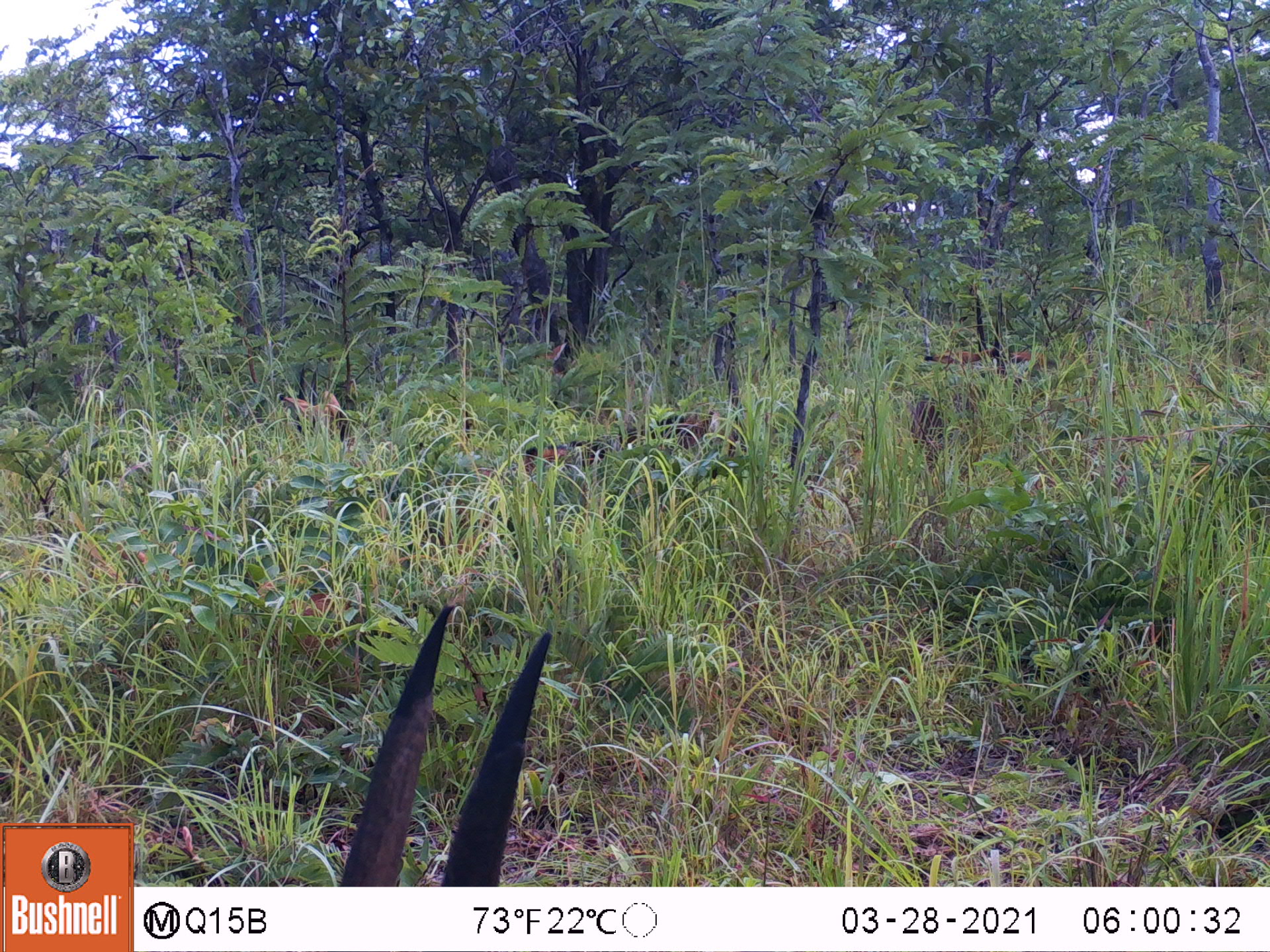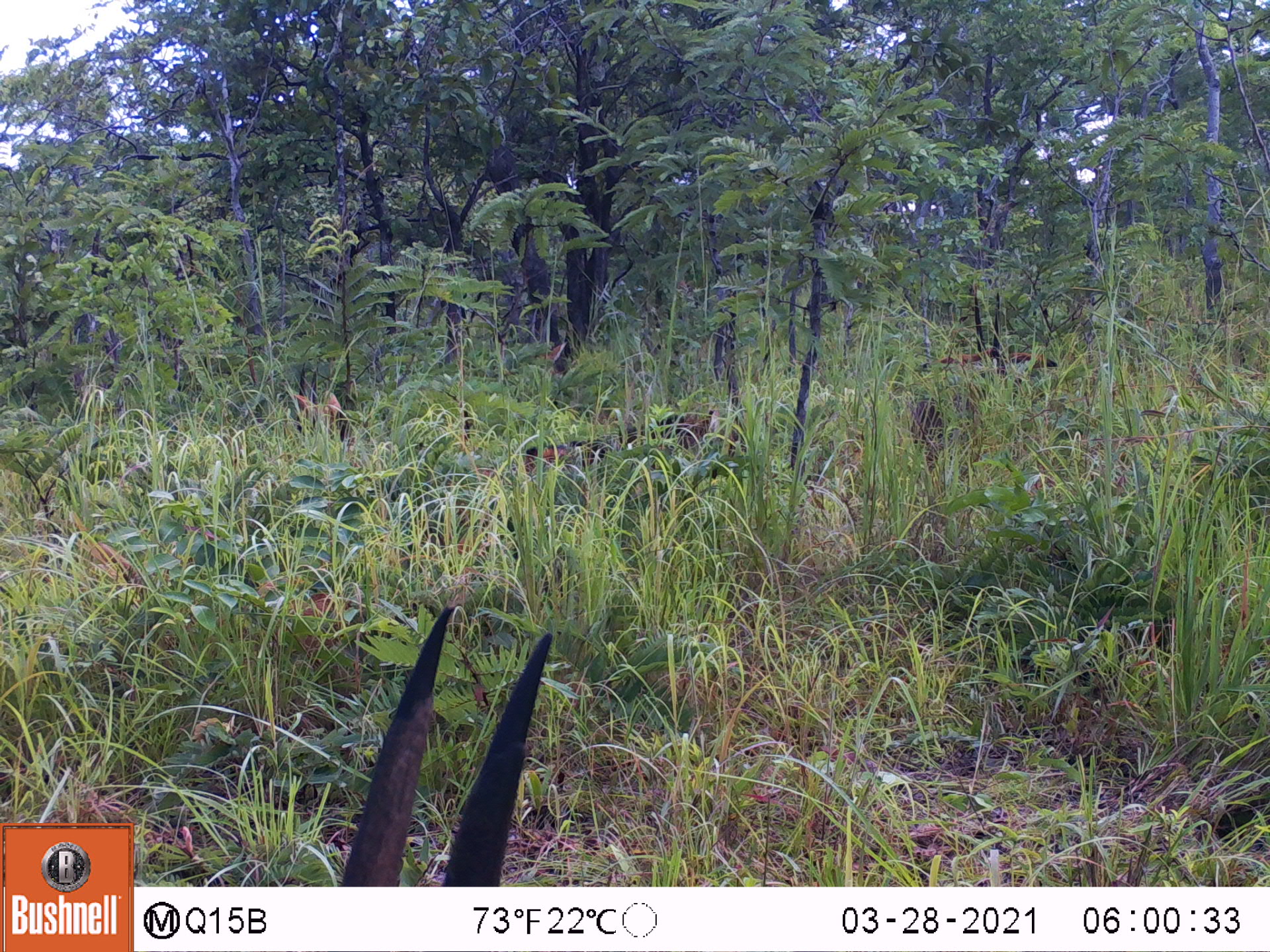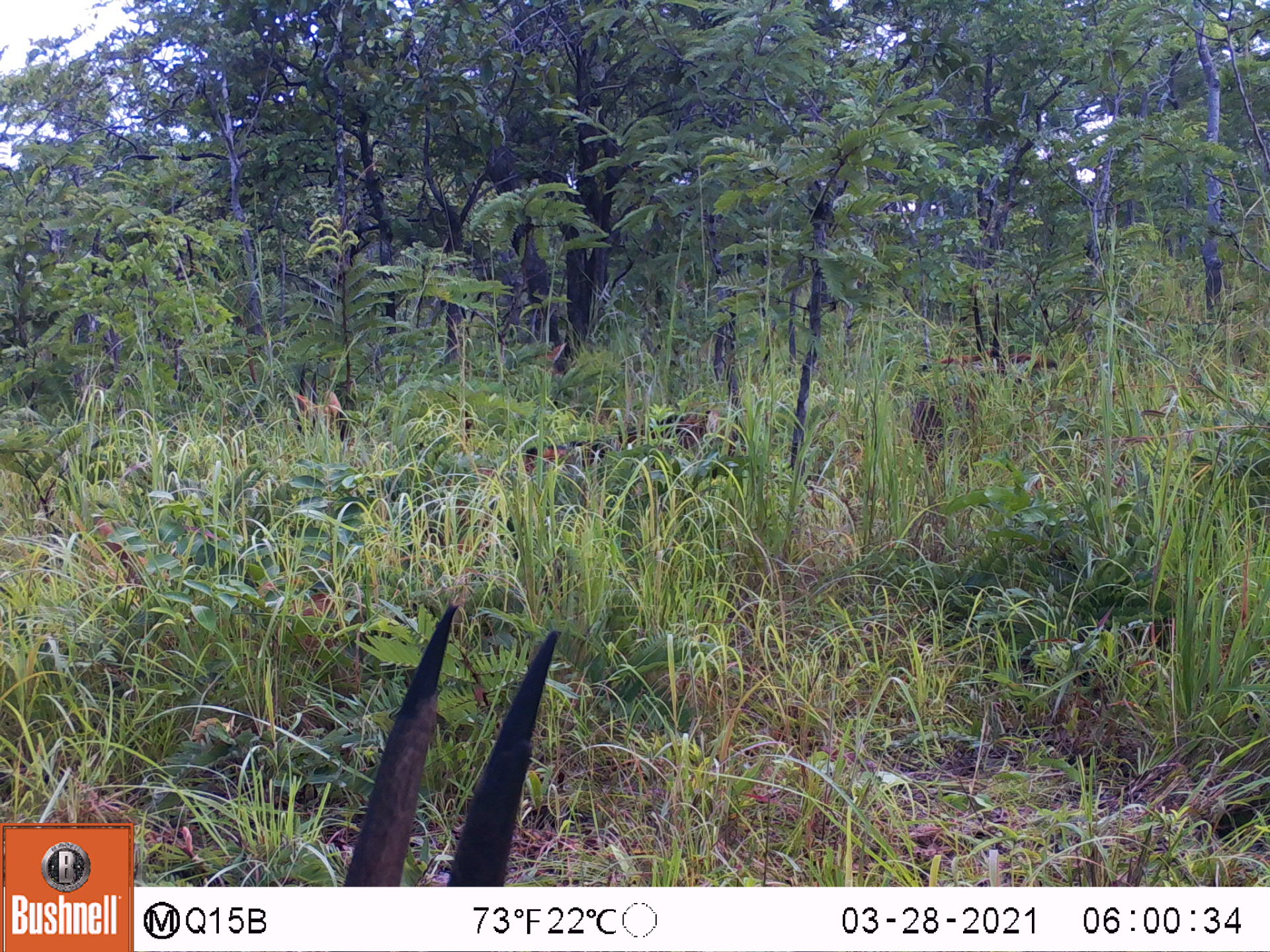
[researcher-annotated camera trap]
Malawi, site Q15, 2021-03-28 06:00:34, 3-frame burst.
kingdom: Animalia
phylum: Chordata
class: Mammalia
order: Artiodactyla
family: Bovidae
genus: Hippotragus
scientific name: Hippotragus niger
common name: sable antelope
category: sable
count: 5